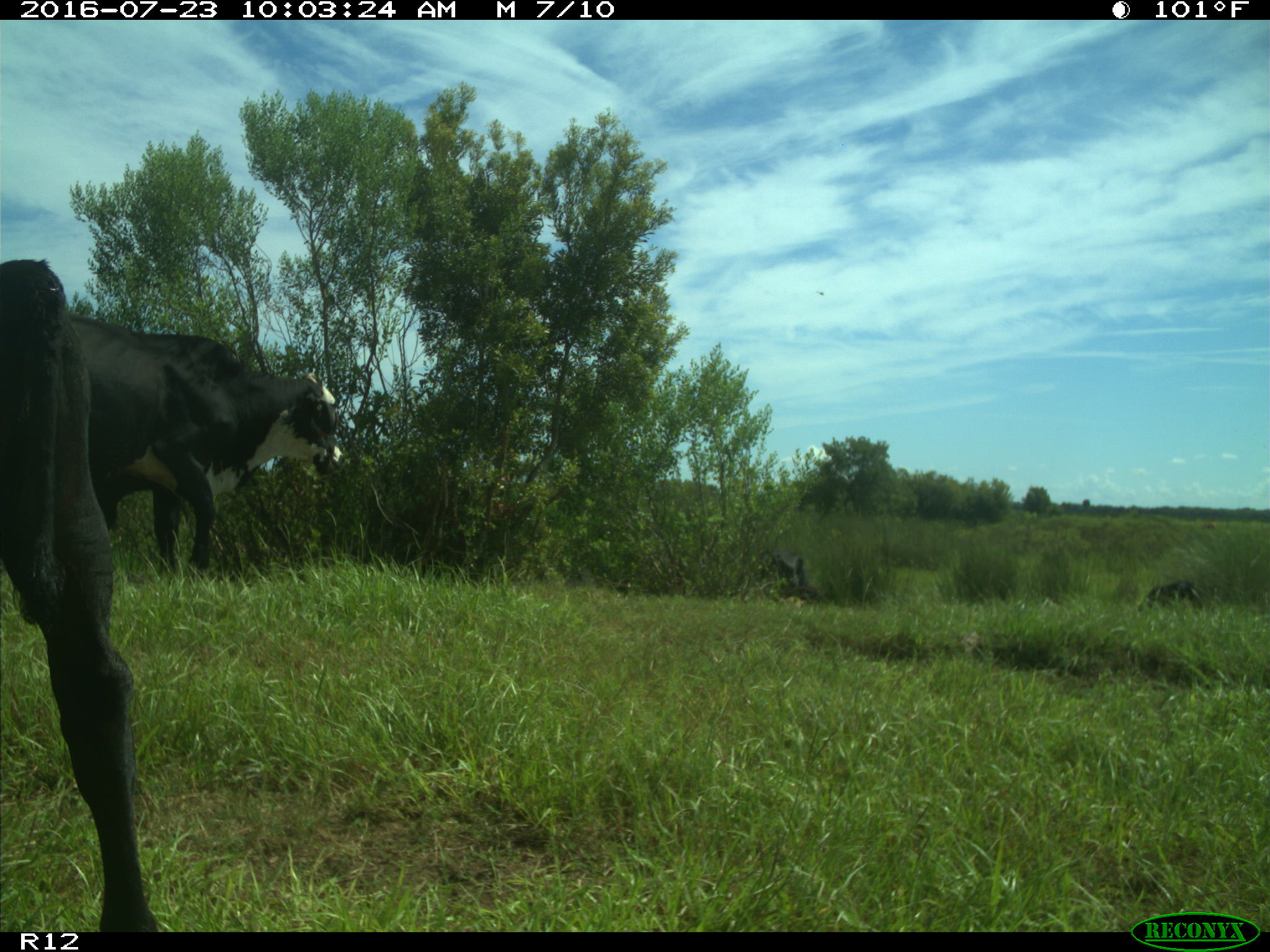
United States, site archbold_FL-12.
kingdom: Animalia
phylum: Chordata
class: Mammalia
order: Artiodactyla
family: Bovidae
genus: Bos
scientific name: Bos taurus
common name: domestic cow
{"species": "Bos taurus (domestic cow)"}